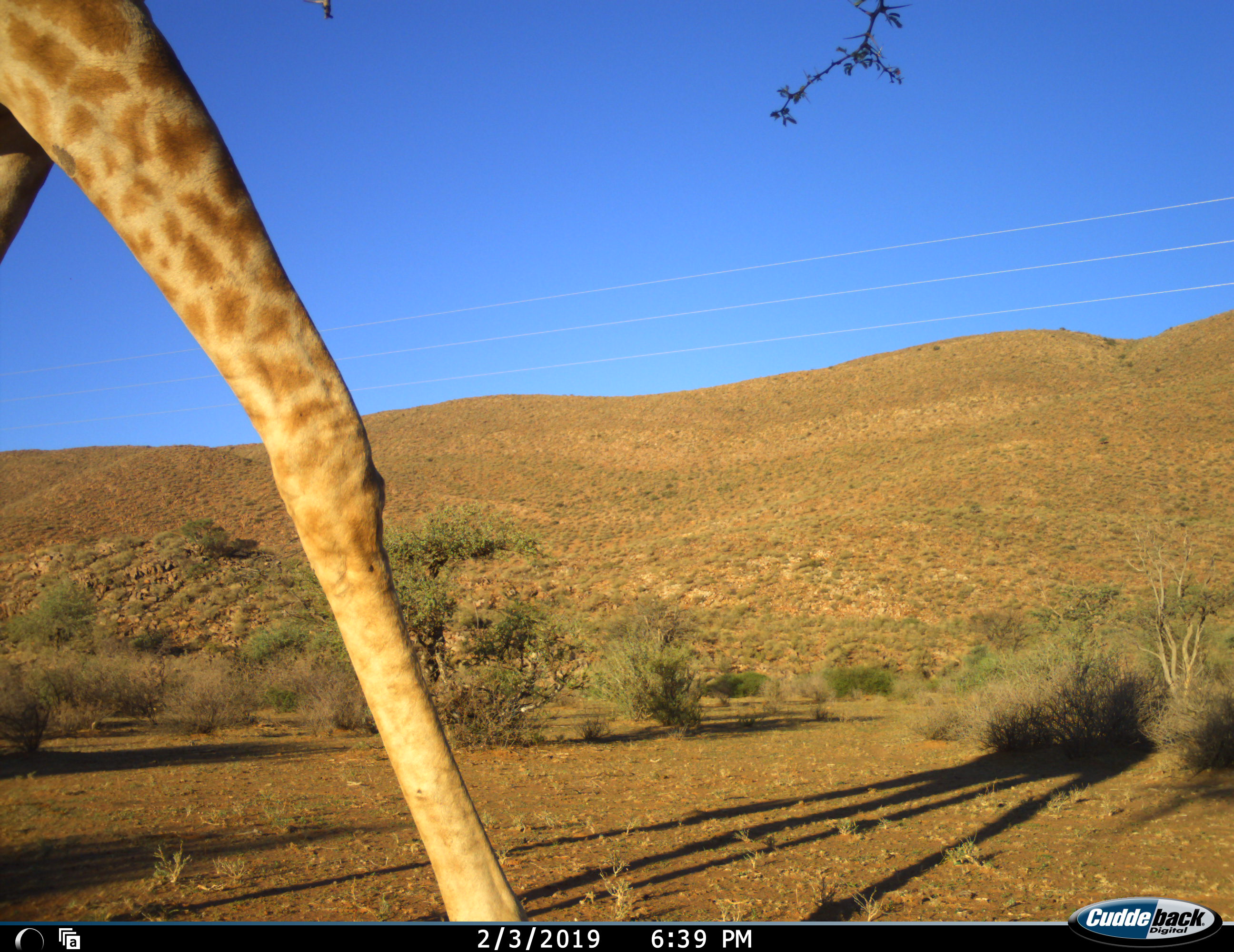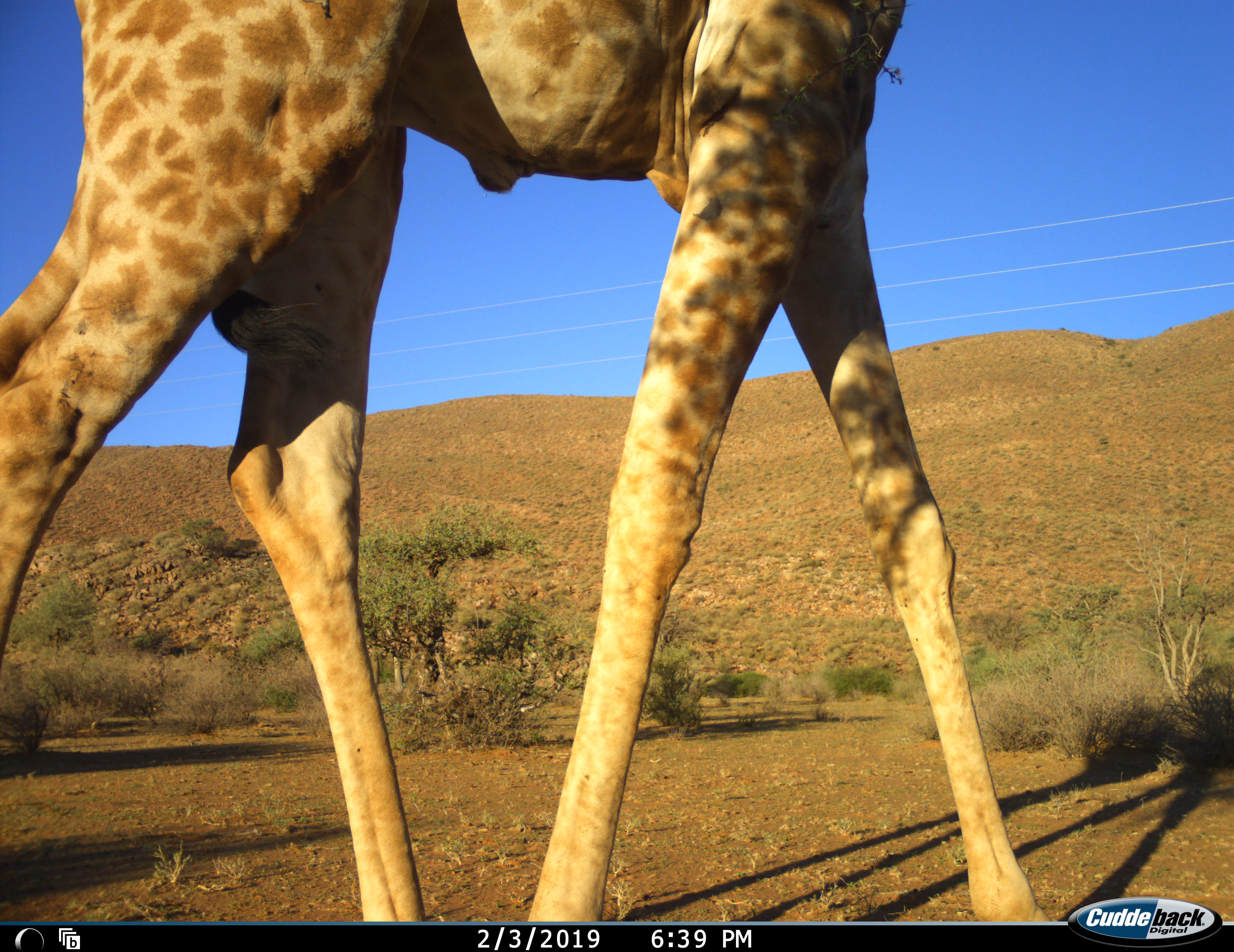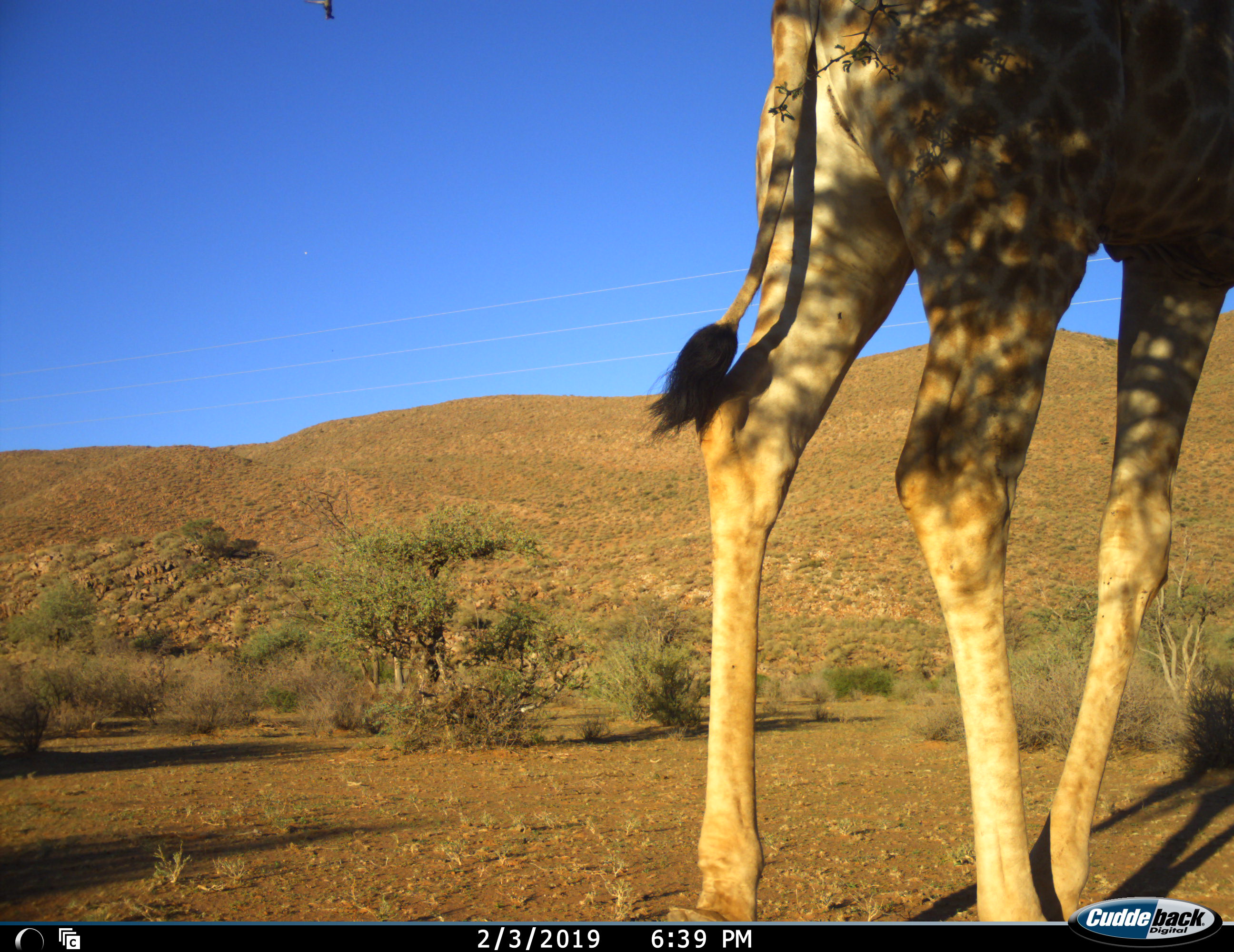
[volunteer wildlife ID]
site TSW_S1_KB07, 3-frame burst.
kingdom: Animalia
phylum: Chordata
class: Mammalia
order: Artiodactyla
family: Giraffidae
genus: Giraffa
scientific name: Giraffa camelopardalis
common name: giraffe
Giraffe (Giraffa camelopardalis), count 1. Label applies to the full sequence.